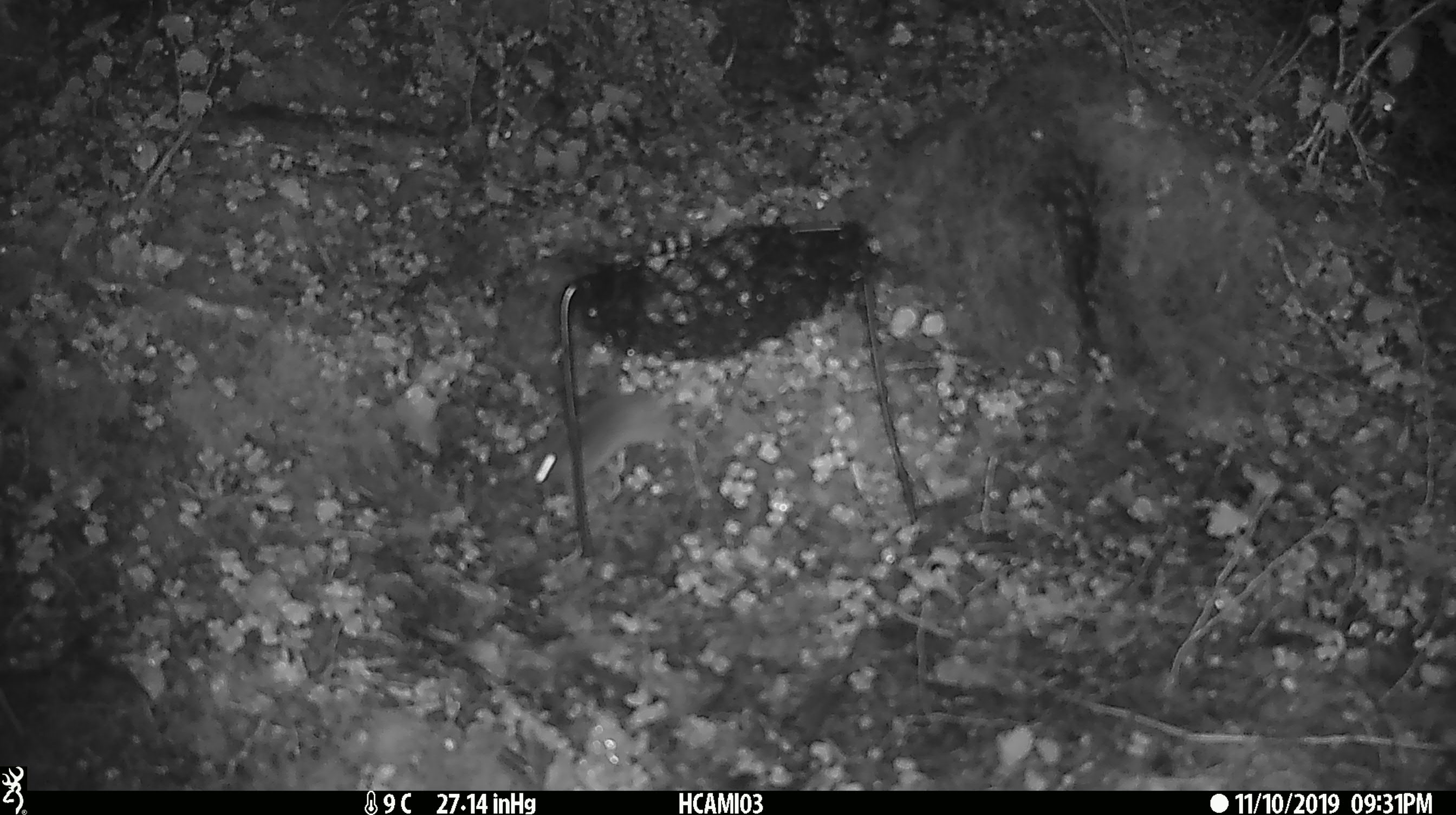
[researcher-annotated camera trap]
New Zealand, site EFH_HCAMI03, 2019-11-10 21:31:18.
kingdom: Animalia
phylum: Chordata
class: Mammalia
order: Rodentia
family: Muridae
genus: Mus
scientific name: Mus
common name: mouse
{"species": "mouse (Mus)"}